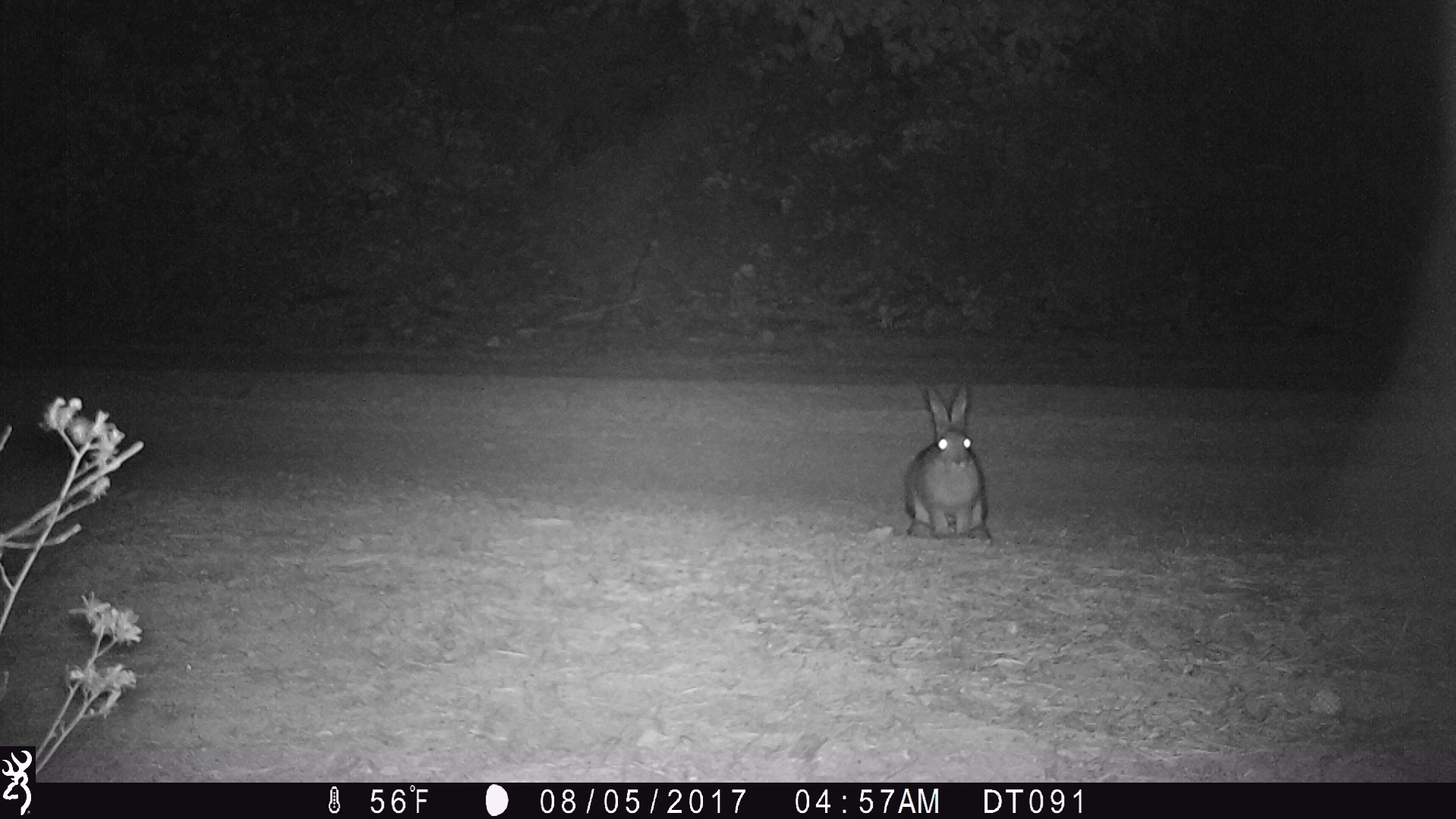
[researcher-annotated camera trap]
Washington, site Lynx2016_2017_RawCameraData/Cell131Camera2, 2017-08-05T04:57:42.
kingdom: Animalia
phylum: Chordata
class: Mammalia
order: Lagomorpha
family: Leporidae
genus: Lepus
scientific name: Lepus americanus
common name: snowshoe hare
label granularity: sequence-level